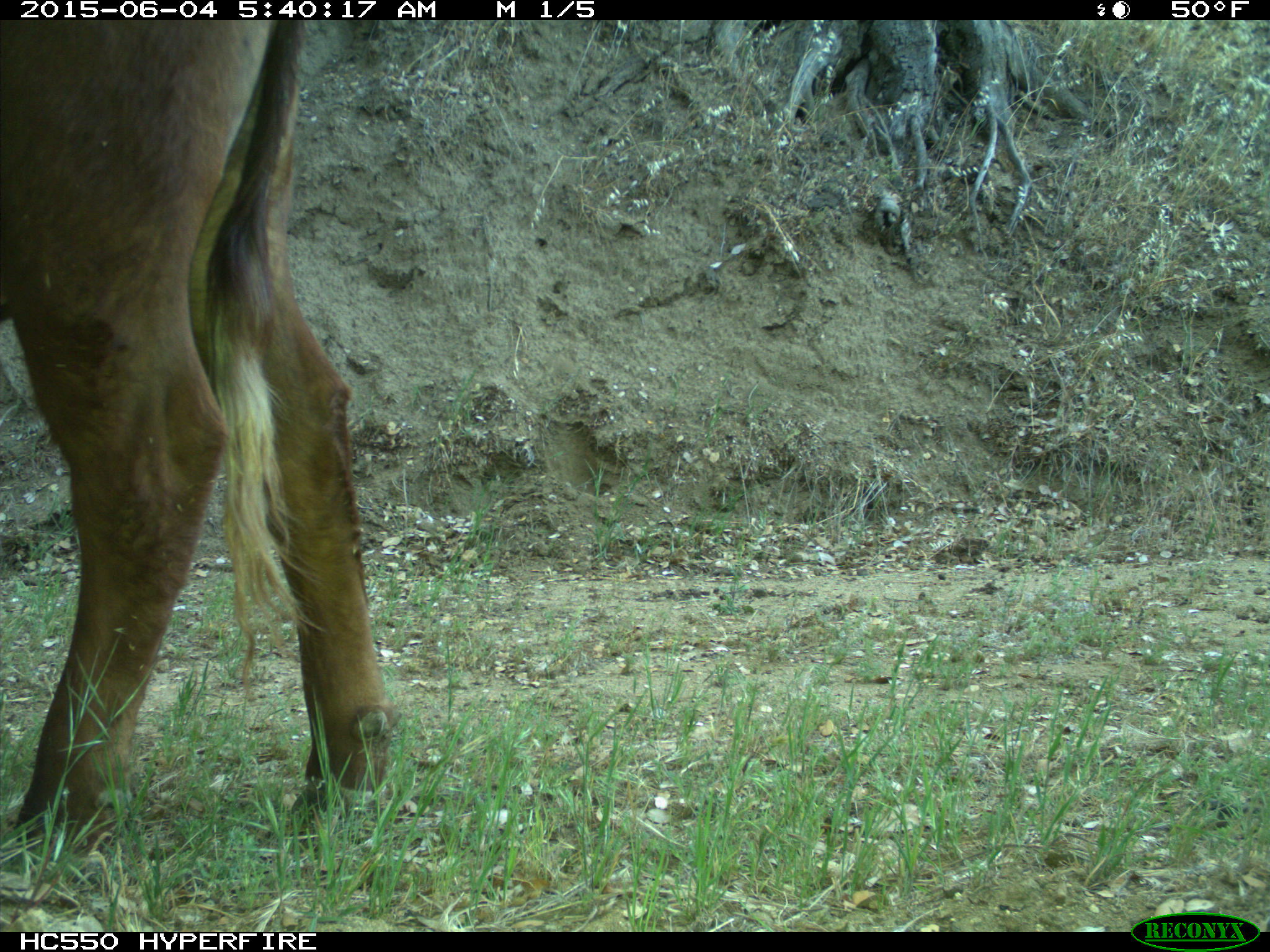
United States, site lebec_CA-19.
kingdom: Animalia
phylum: Chordata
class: Mammalia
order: Artiodactyla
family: Bovidae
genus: Bos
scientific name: Bos taurus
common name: domestic cow